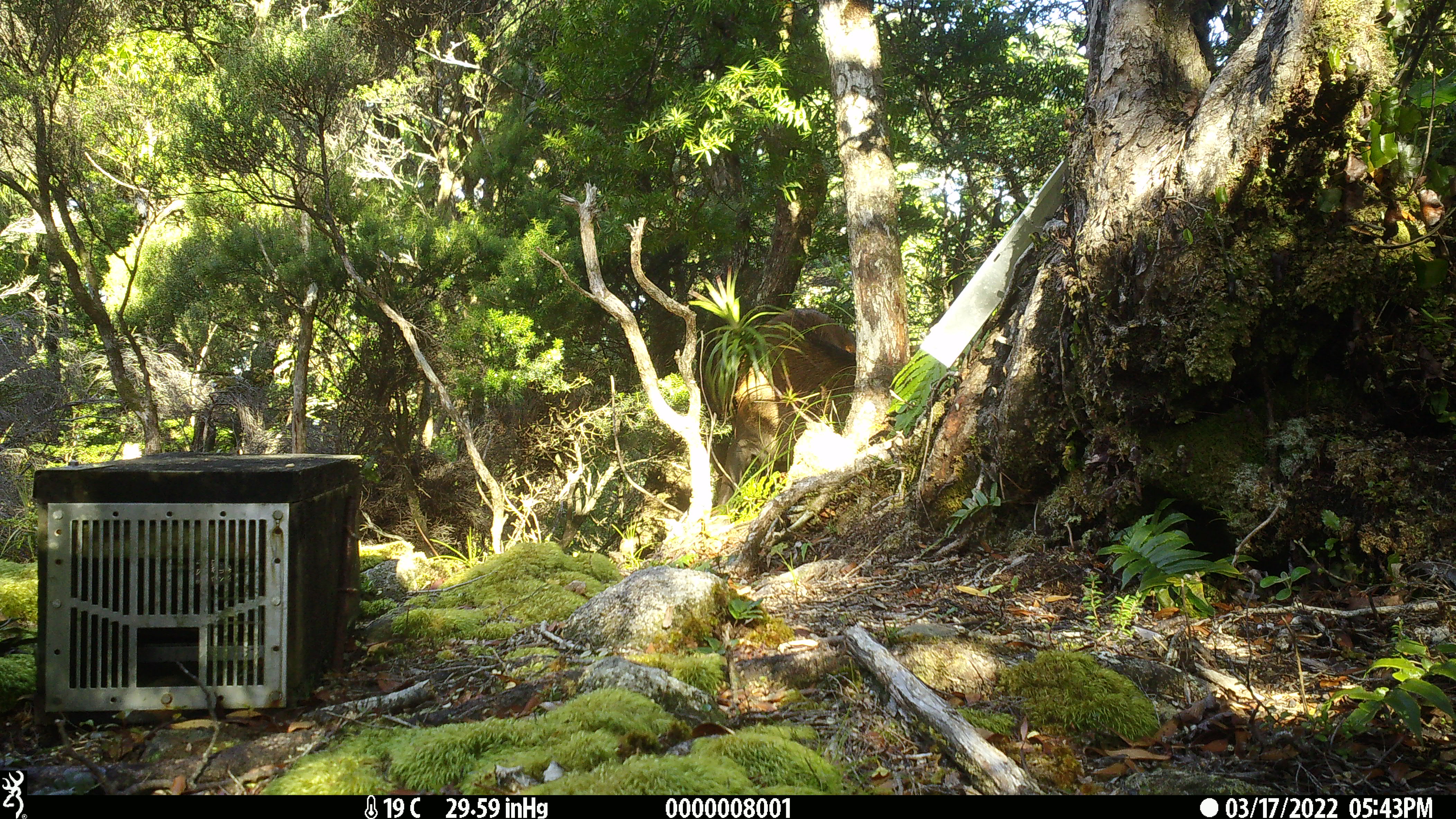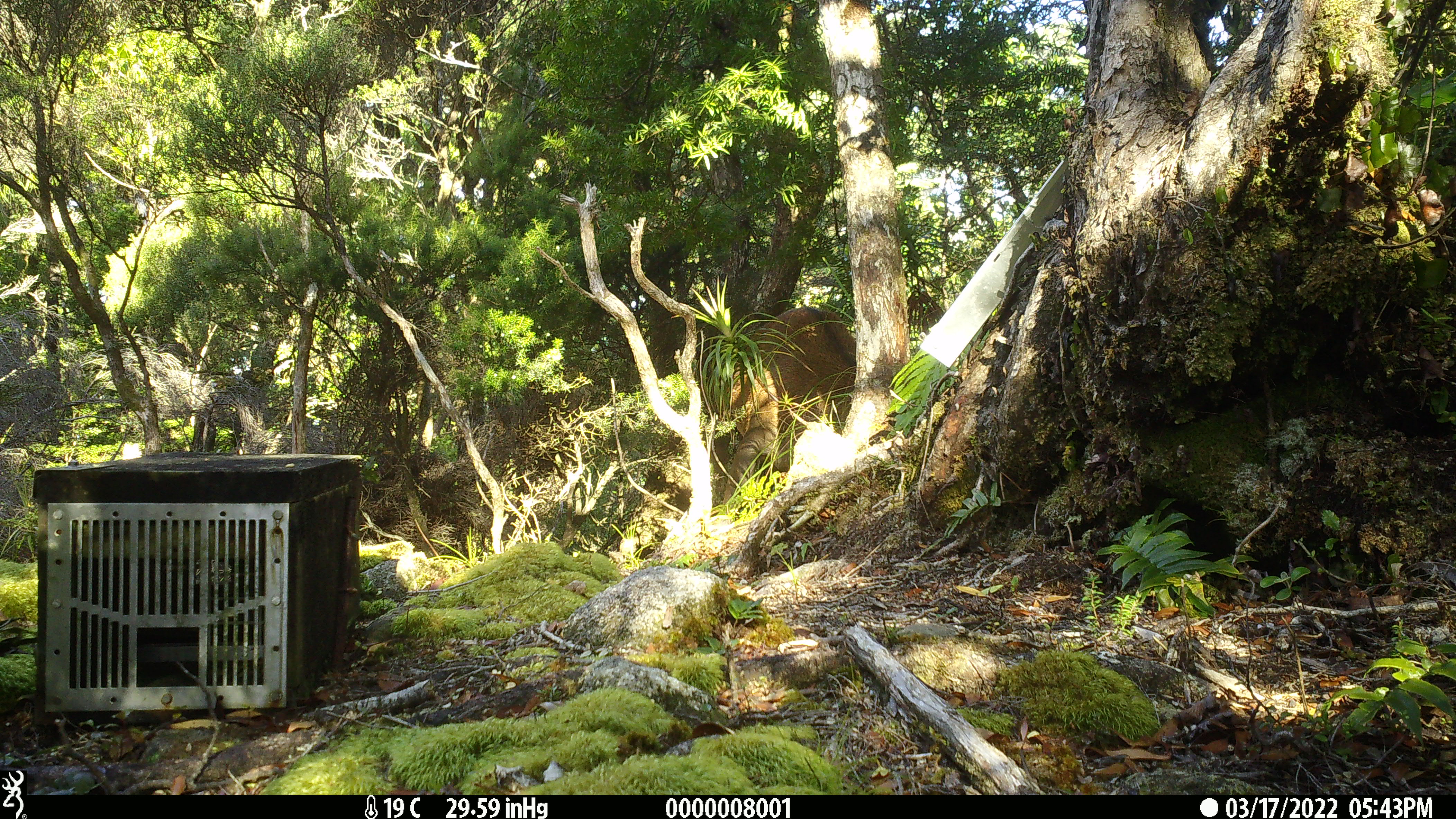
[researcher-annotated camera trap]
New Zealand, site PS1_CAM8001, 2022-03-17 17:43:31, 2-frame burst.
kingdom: Animalia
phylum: Chordata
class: Mammalia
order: Artiodactyla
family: Cervidae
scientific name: Cervidae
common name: deer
Deer (Cervidae).